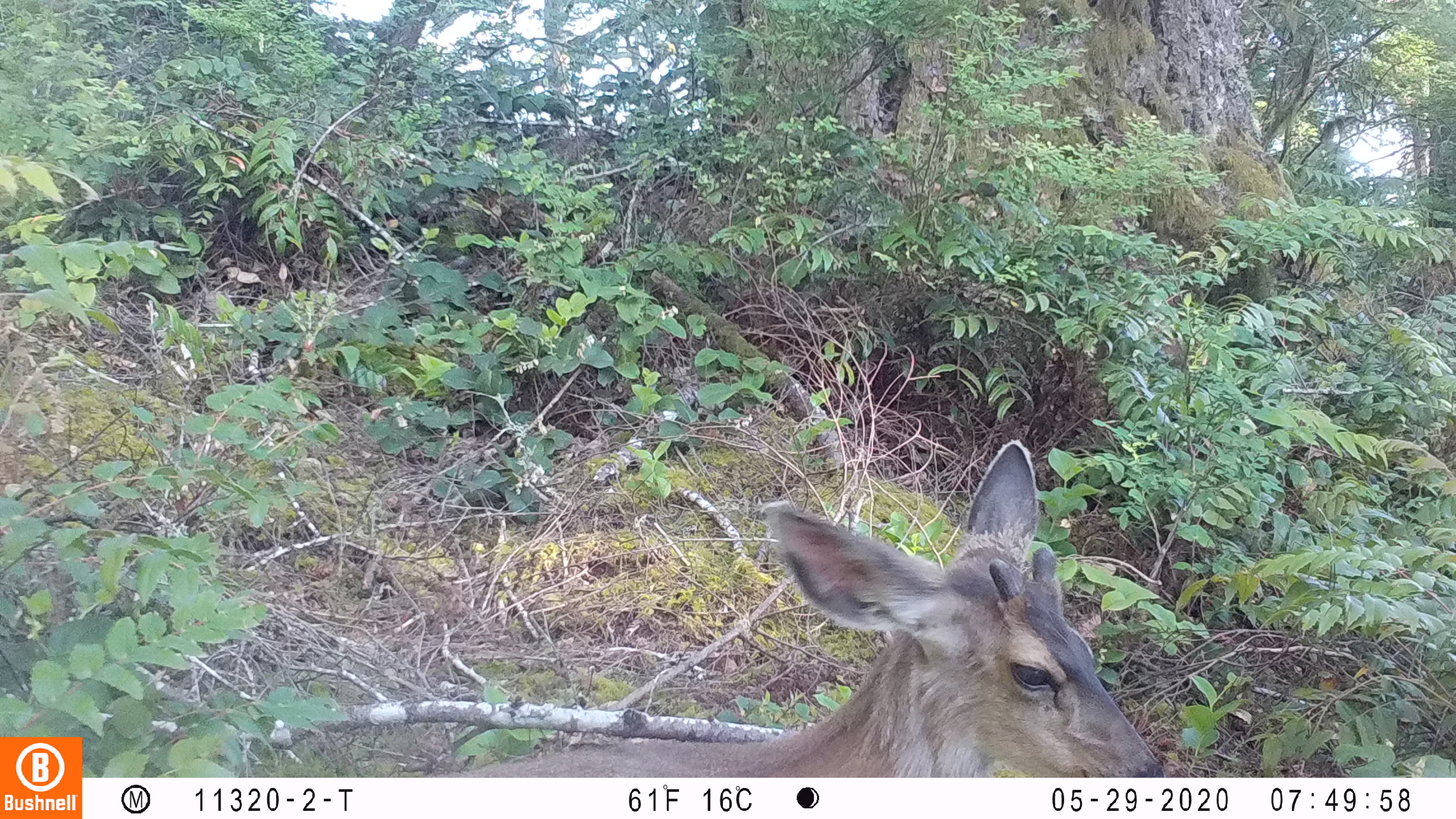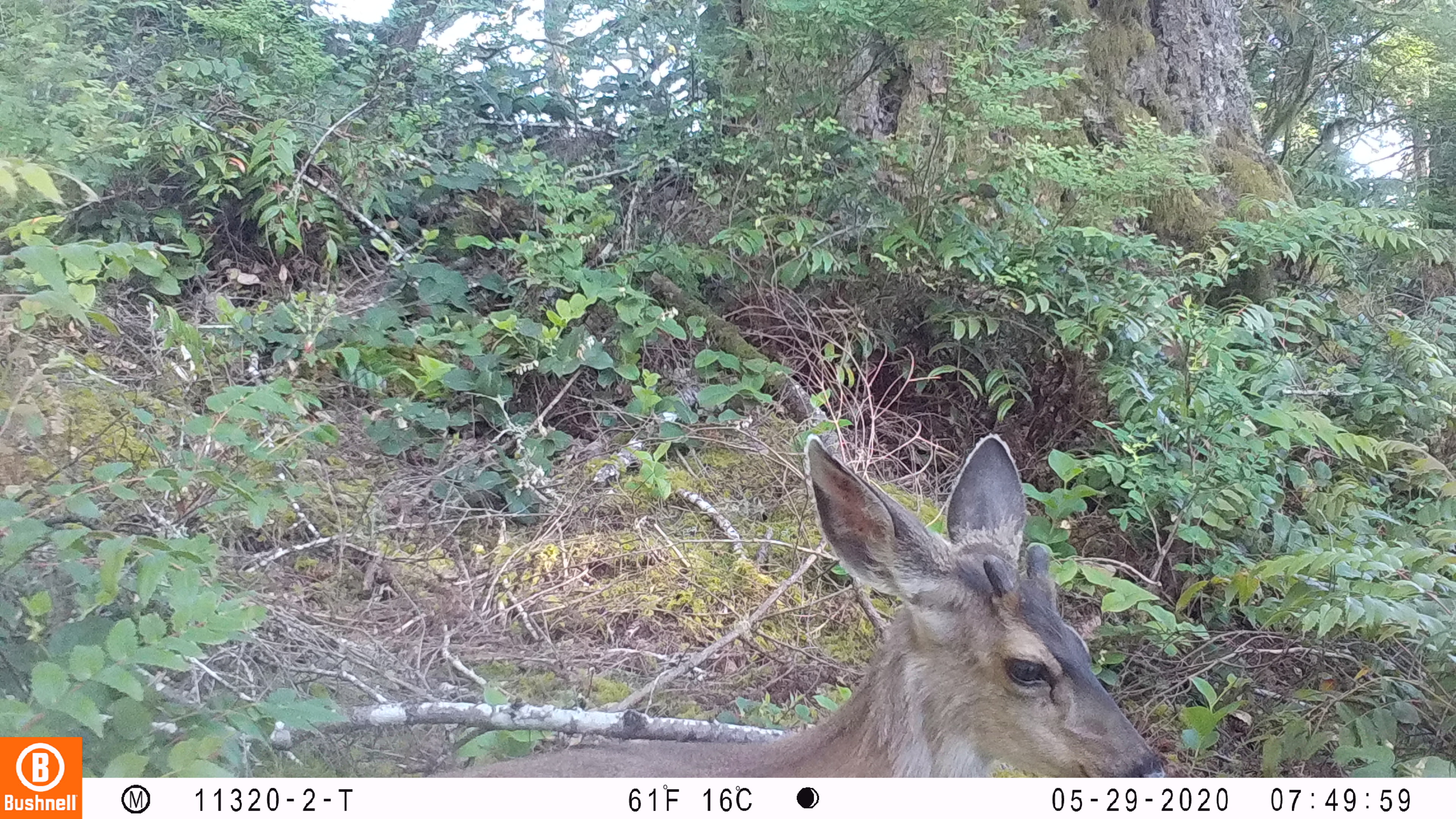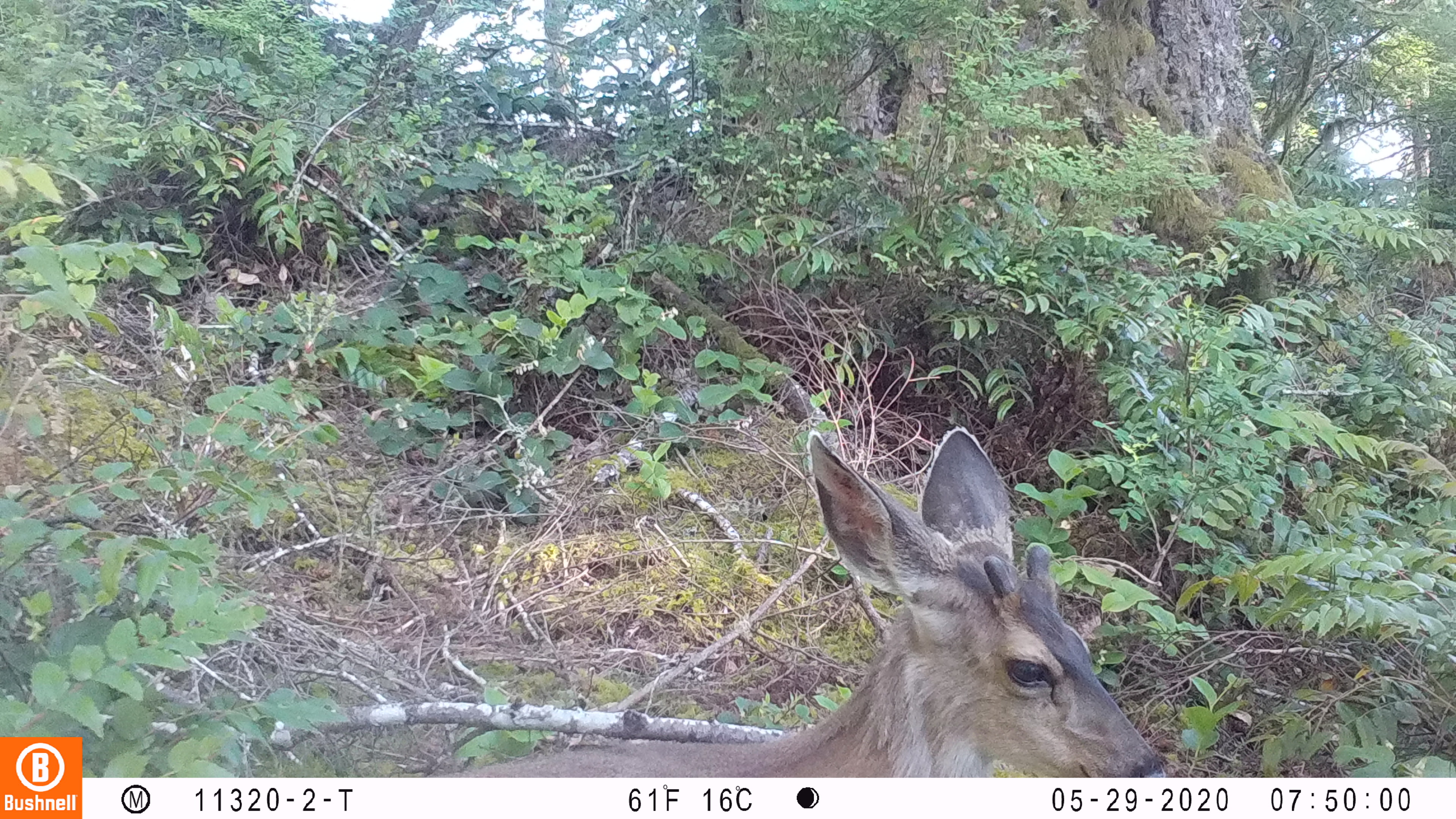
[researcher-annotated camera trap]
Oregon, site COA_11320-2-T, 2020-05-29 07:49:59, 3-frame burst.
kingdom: Animalia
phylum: Chordata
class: Mammalia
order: Artiodactyla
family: Cervidae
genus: Odocoileus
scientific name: Odocoileus hemionus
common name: black-tailed deer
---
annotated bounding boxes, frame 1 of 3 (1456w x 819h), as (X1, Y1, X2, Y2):
black-tailed deer: (442, 435, 1172, 774)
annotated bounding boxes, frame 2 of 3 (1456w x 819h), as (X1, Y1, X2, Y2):
black-tailed deer: (444, 427, 1174, 776)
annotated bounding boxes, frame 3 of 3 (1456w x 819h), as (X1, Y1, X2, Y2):
black-tailed deer: (452, 418, 1172, 770)